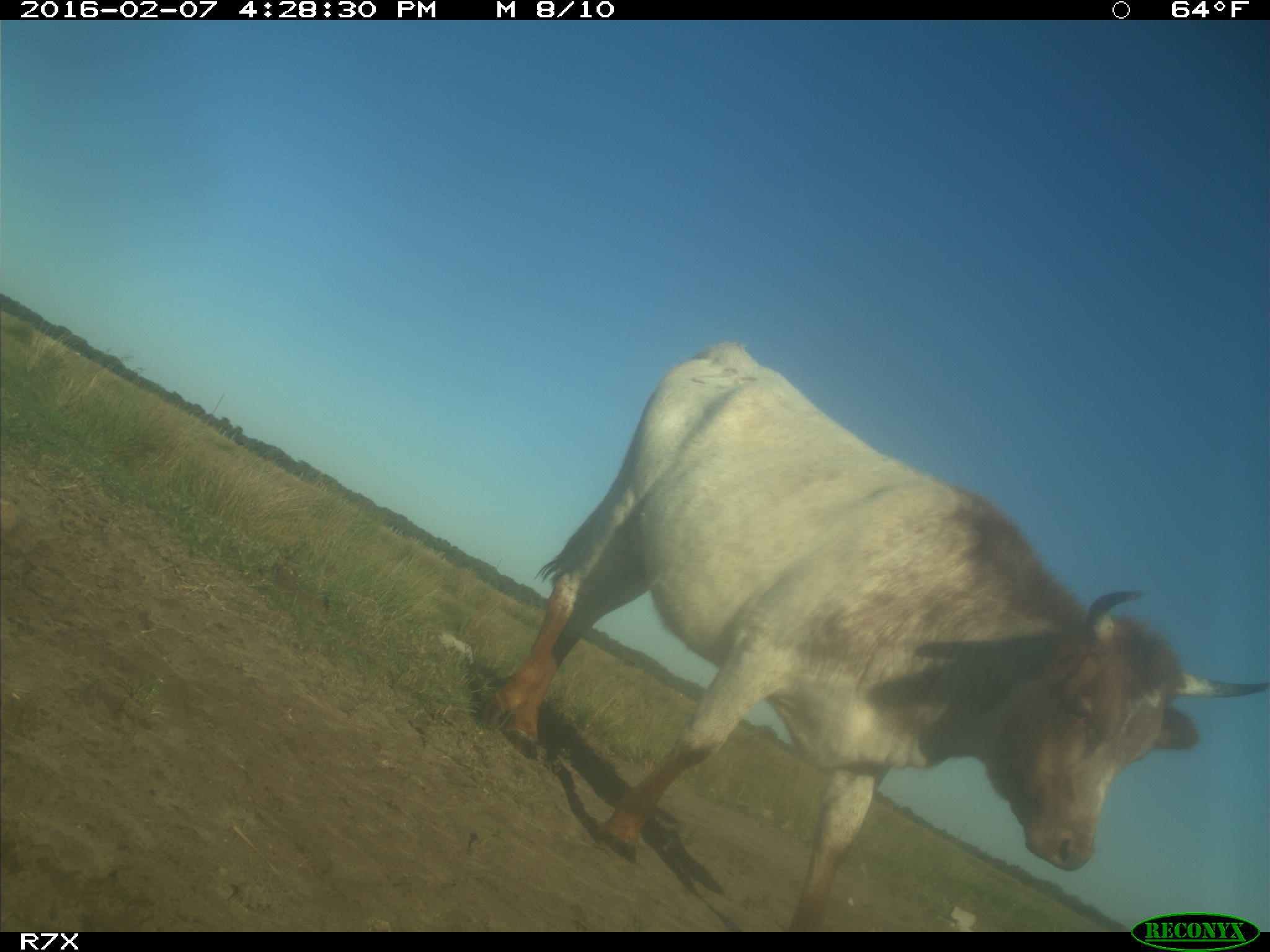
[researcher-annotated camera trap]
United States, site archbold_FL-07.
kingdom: Animalia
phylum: Chordata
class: Mammalia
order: Artiodactyla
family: Bovidae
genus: Bos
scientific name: Bos taurus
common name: domestic cow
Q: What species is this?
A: Bos taurus (domestic cow).